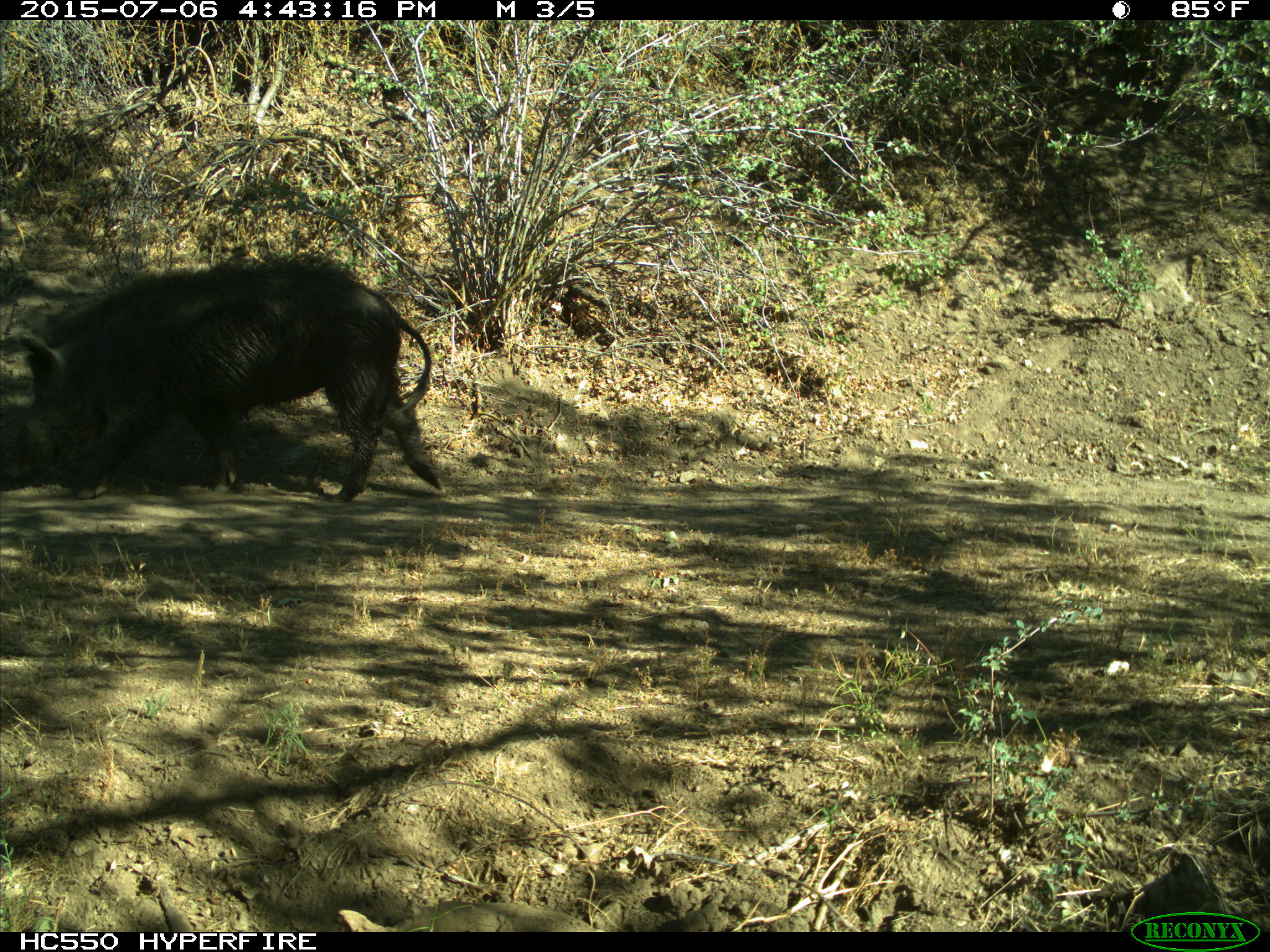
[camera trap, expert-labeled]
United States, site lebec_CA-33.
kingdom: Animalia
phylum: Chordata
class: Mammalia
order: Artiodactyla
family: Suidae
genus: Sus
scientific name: Sus scrofa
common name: wild boar